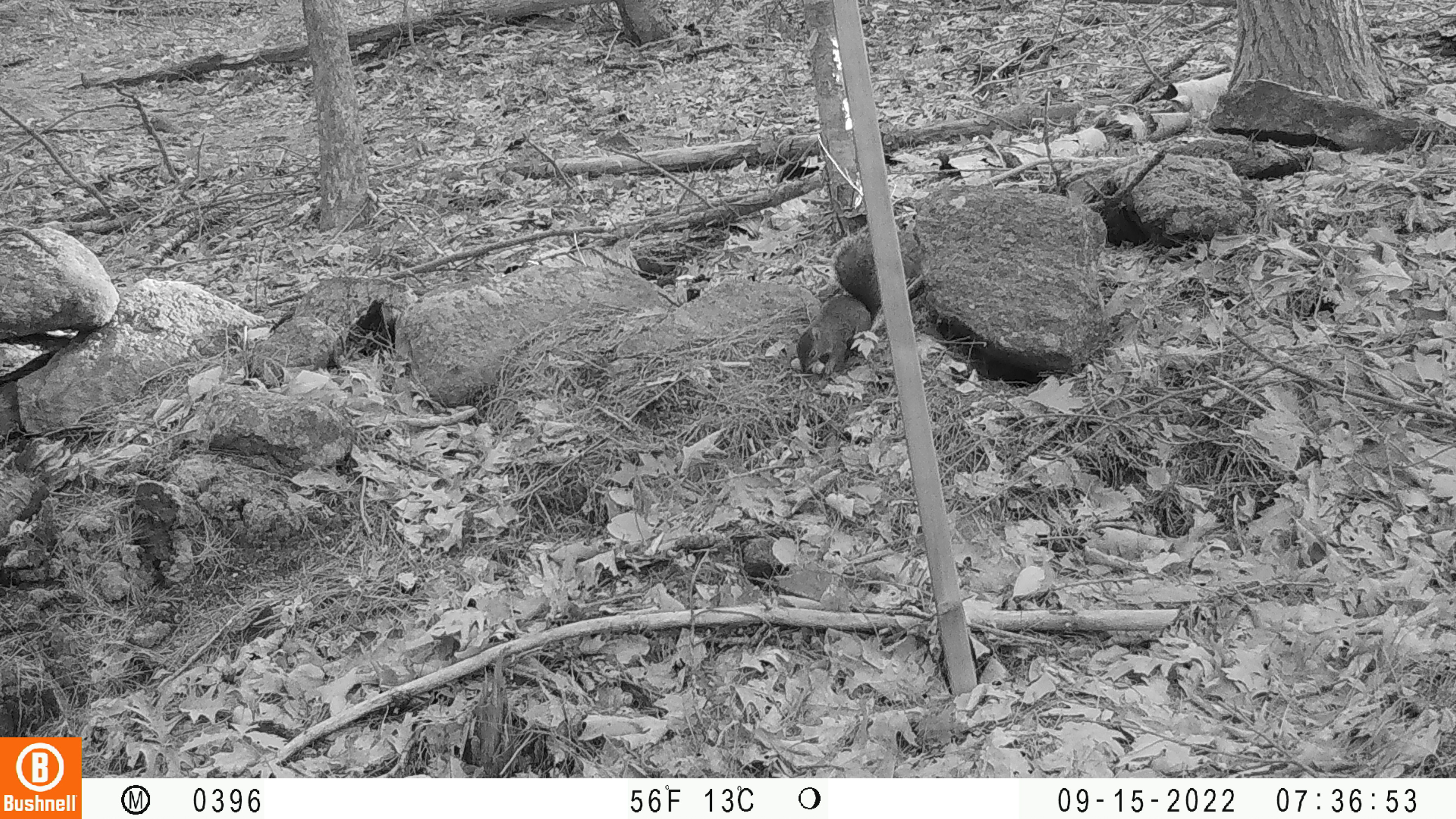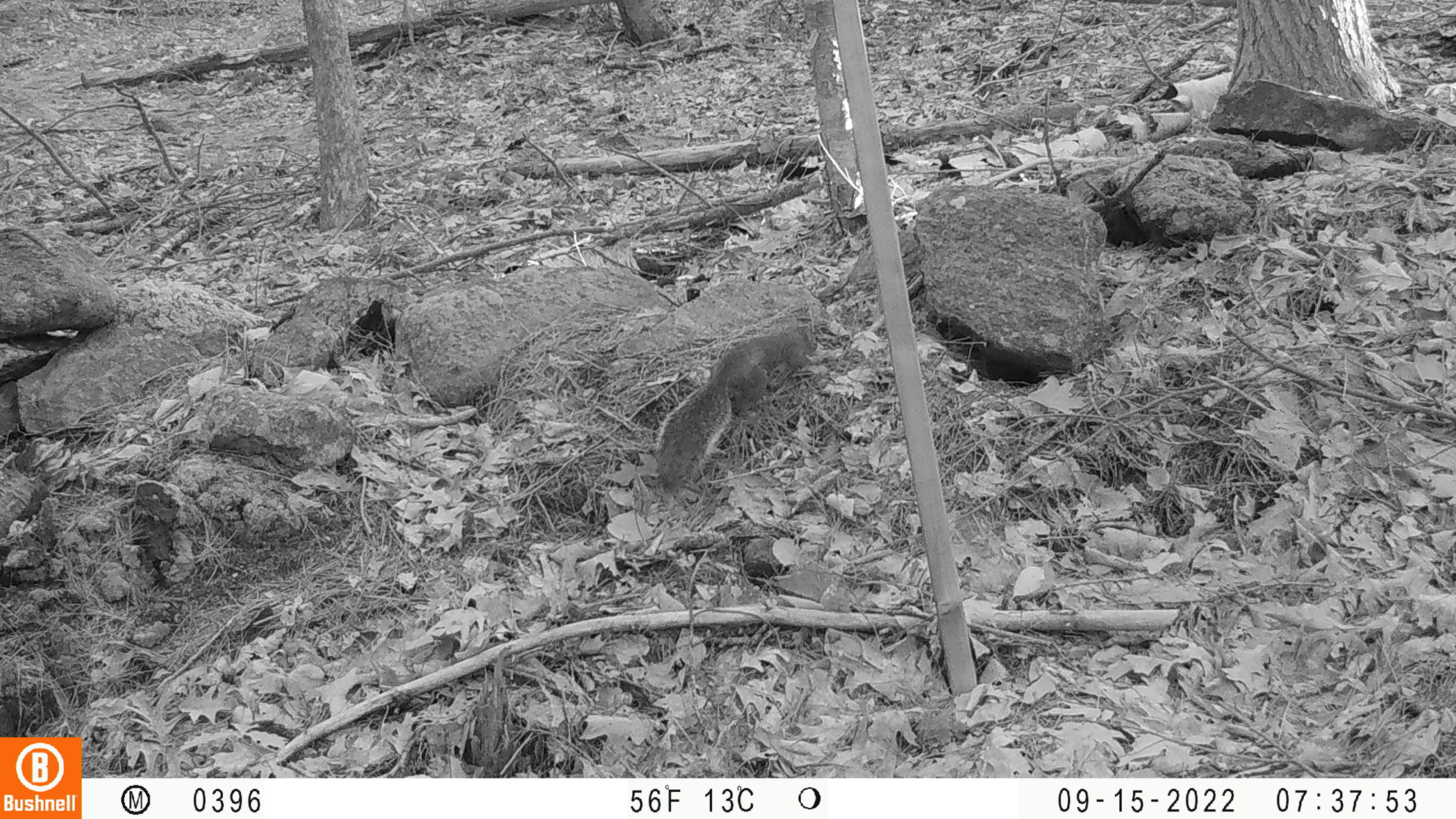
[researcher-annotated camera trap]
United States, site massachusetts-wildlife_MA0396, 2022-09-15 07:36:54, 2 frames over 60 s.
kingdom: Animalia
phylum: Chordata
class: Mammalia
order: Rodentia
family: Sciuridae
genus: Sciurus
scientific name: Sciurus carolinensis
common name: gray squirrel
Gray squirrel (Sciurus carolinensis).